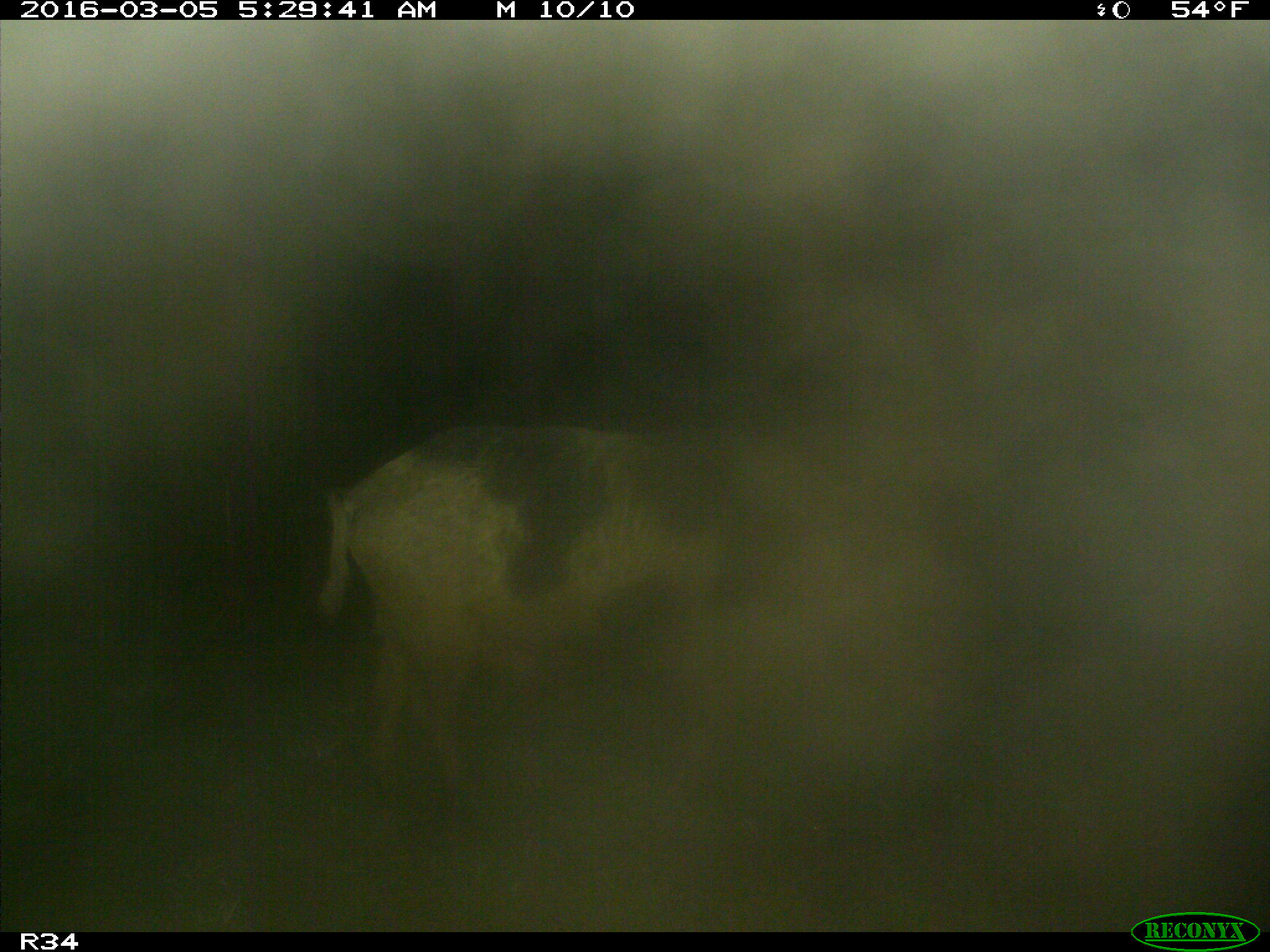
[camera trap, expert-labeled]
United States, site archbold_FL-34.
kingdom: Animalia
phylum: Chordata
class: Mammalia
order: Artiodactyla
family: Suidae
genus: Sus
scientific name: Sus scrofa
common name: wild boar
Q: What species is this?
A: Sus scrofa (wild boar).